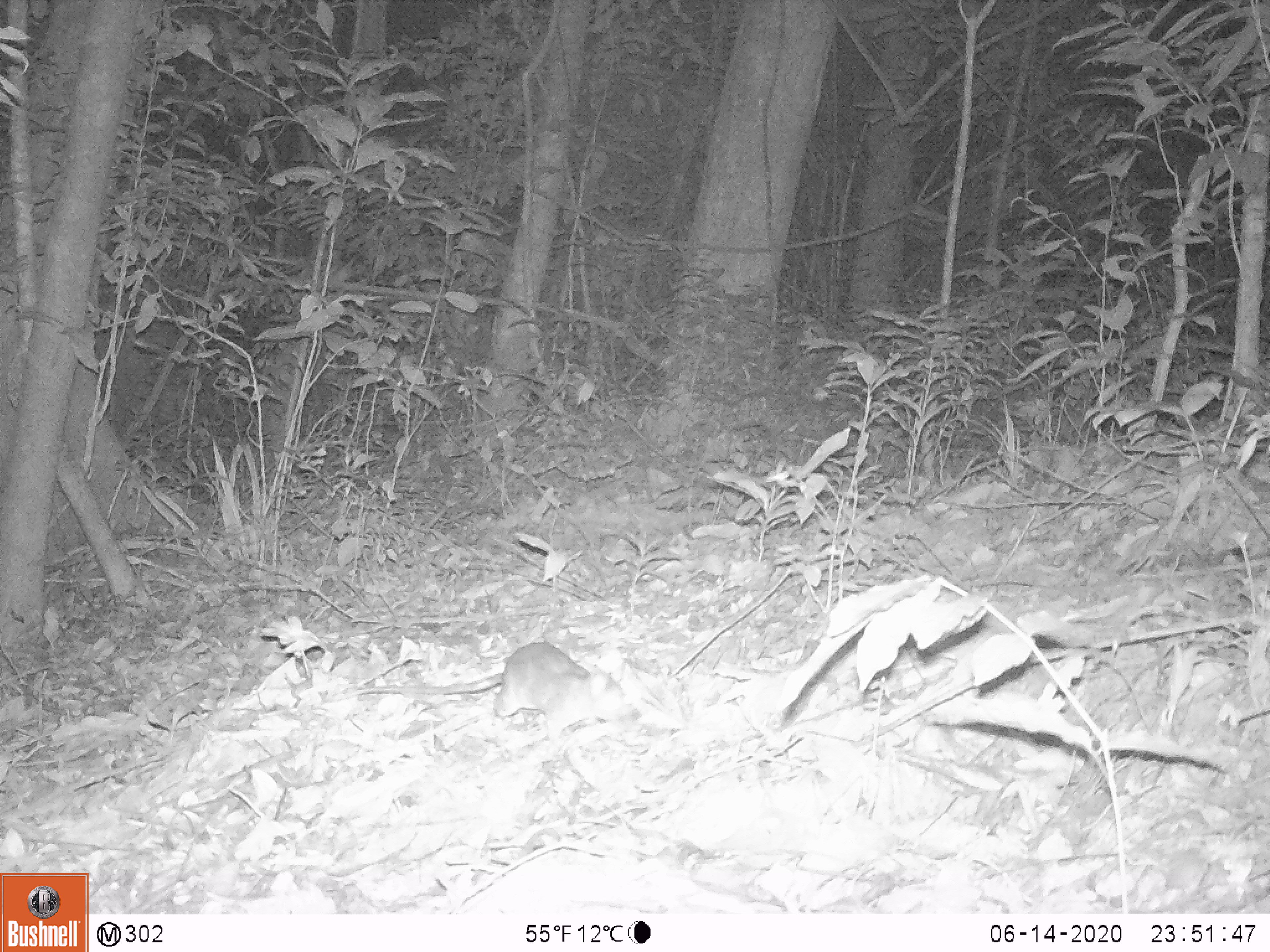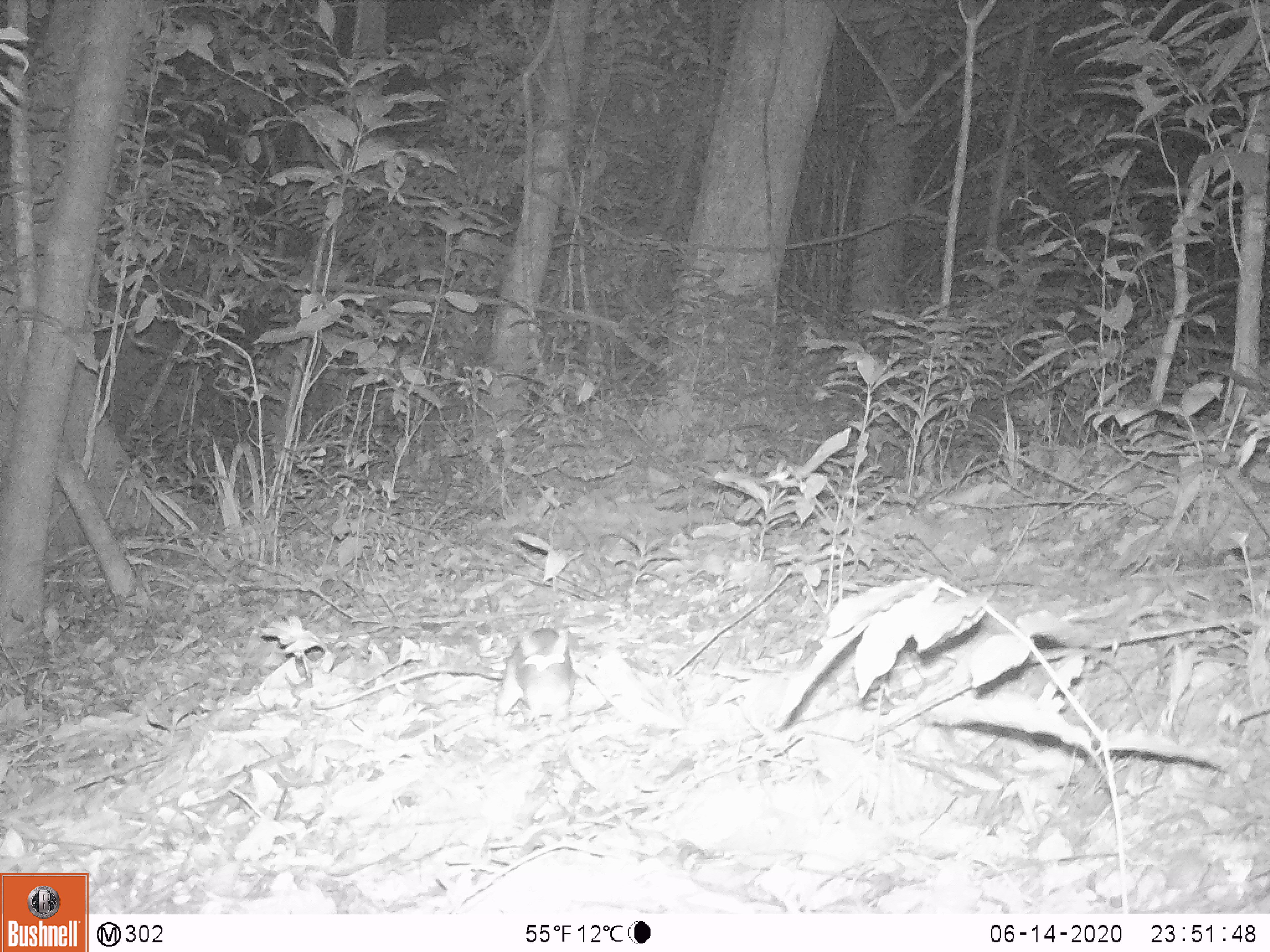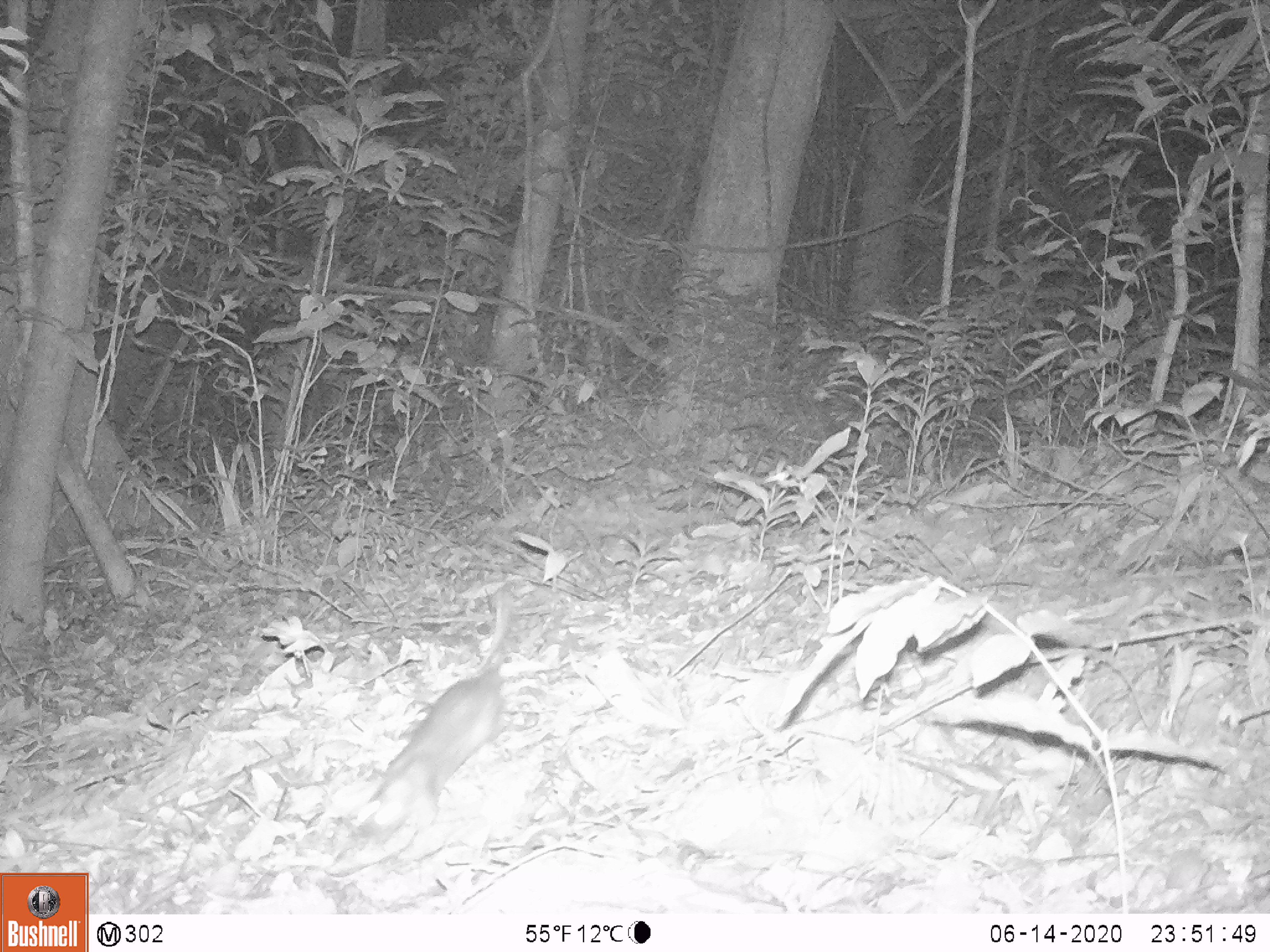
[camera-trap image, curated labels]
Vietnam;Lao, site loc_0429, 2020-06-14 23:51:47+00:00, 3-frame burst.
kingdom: Animalia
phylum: Chordata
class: Mammalia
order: Rodentia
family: Muridae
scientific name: Muridae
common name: old-world mice and rats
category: unidentified murid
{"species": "unidentified murid (old-world mice and rats) (Muridae)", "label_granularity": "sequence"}